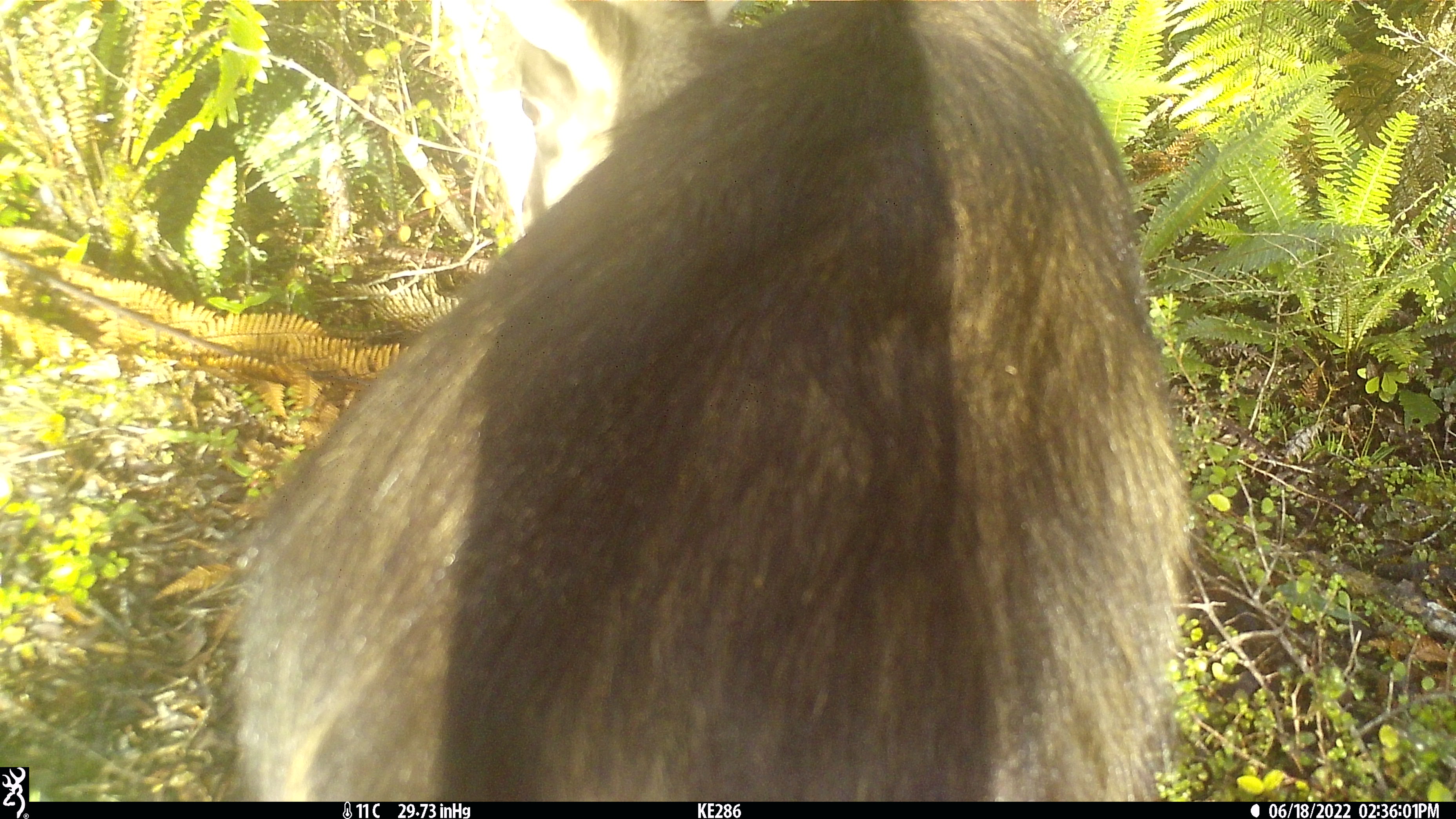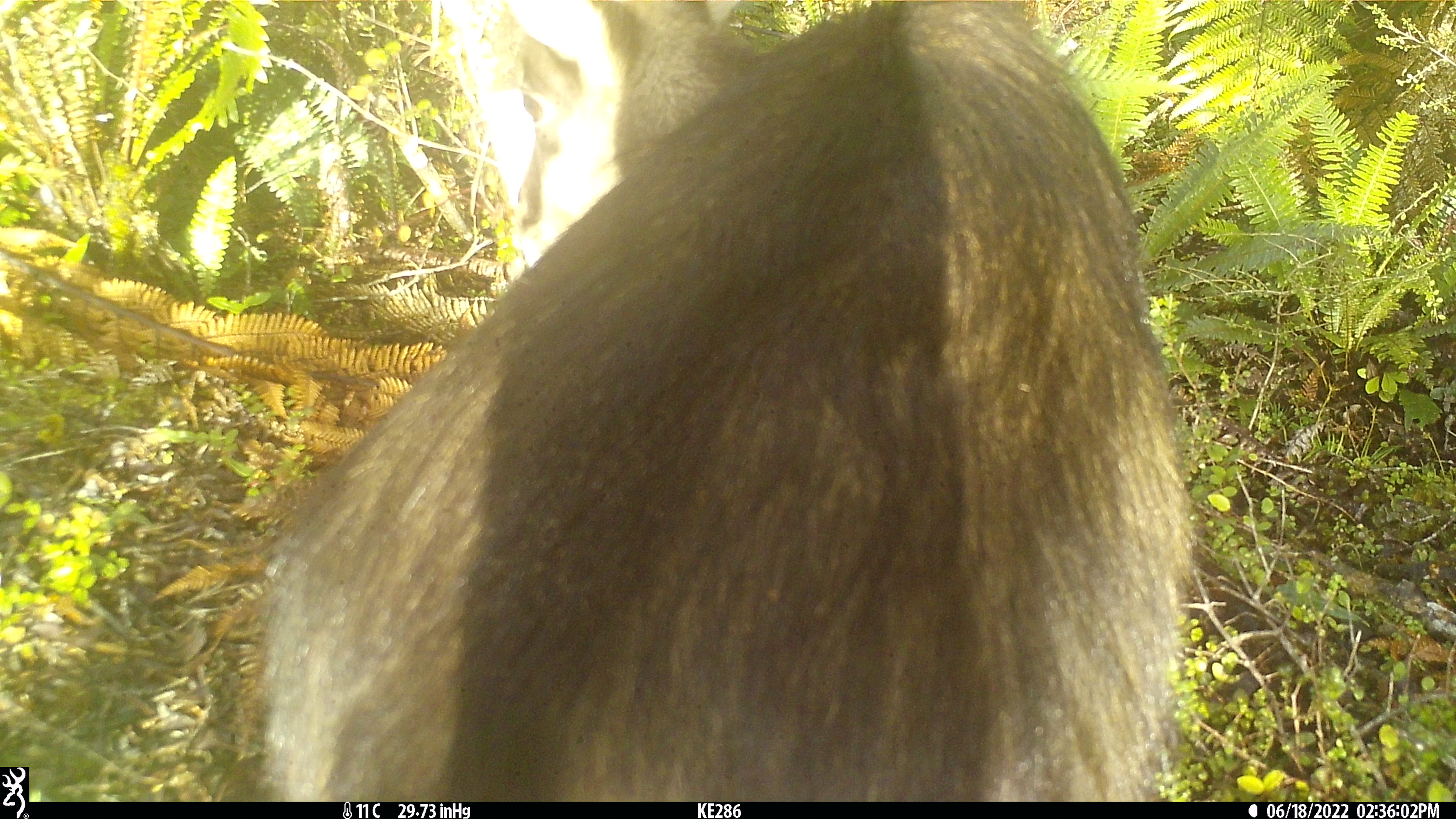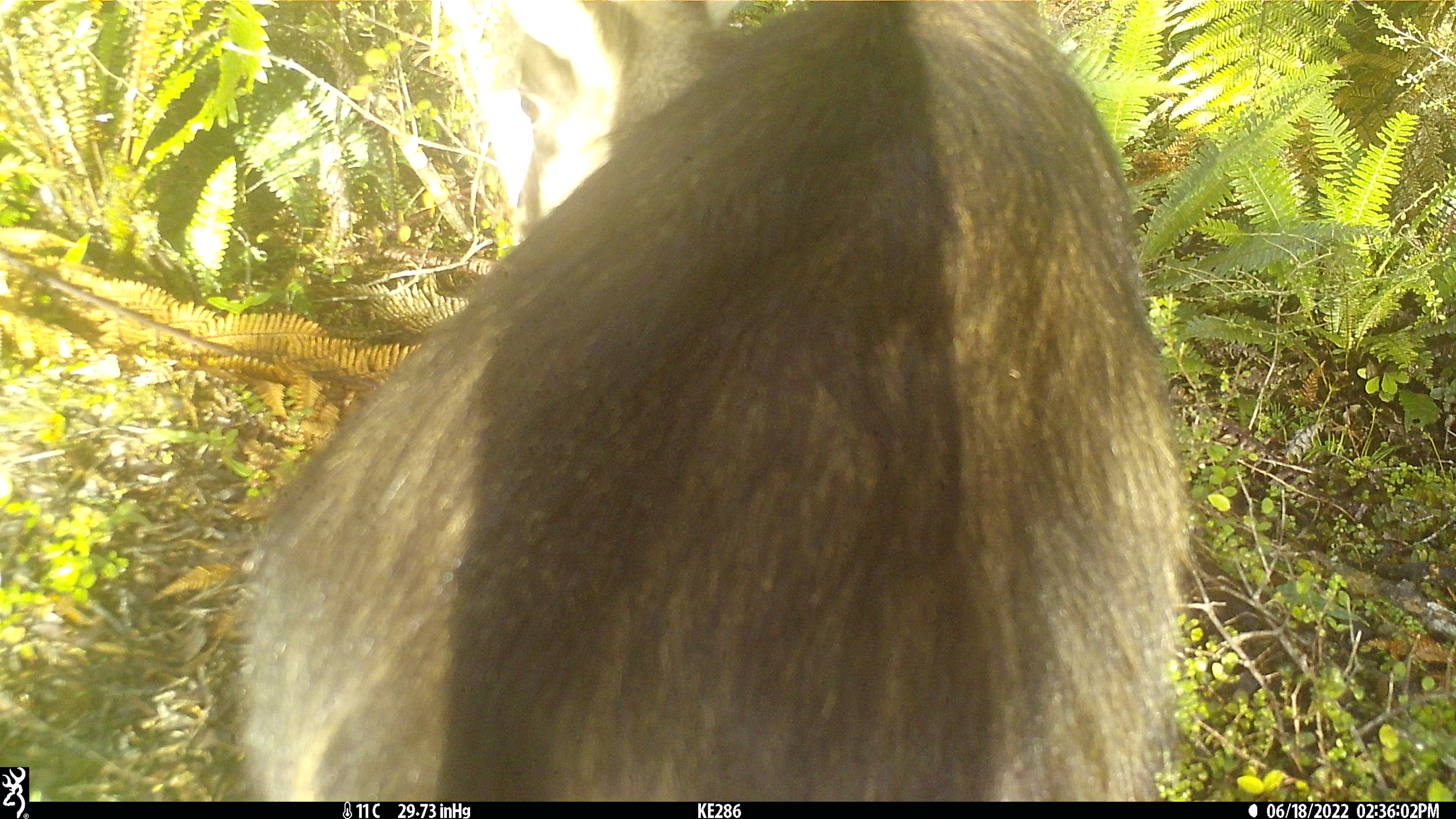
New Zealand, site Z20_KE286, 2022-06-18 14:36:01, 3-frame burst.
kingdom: Animalia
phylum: Chordata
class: Mammalia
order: Artiodactyla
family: Bovidae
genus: Rupicapra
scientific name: Rupicapra rupicapra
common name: alpine chamois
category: chamois